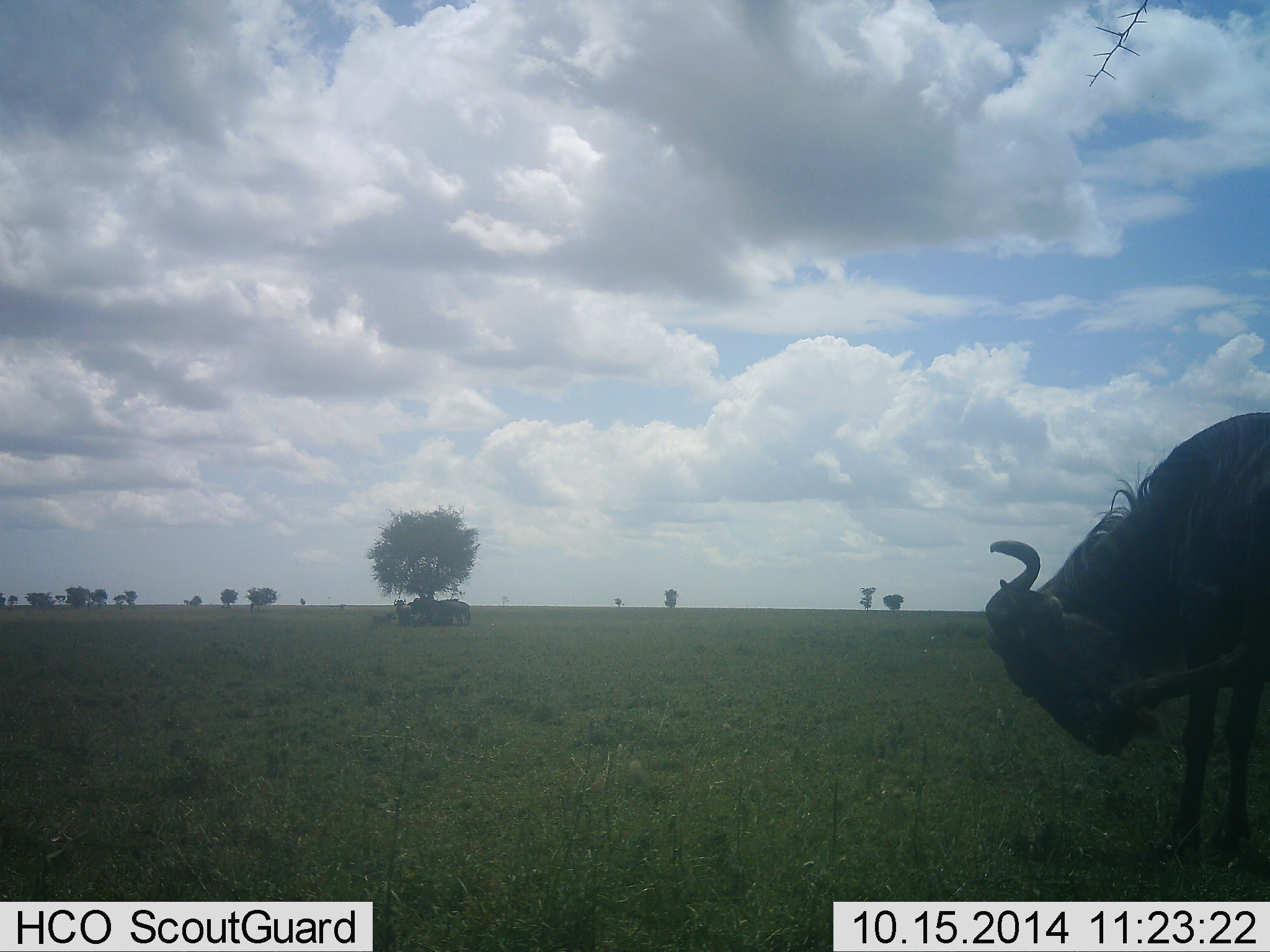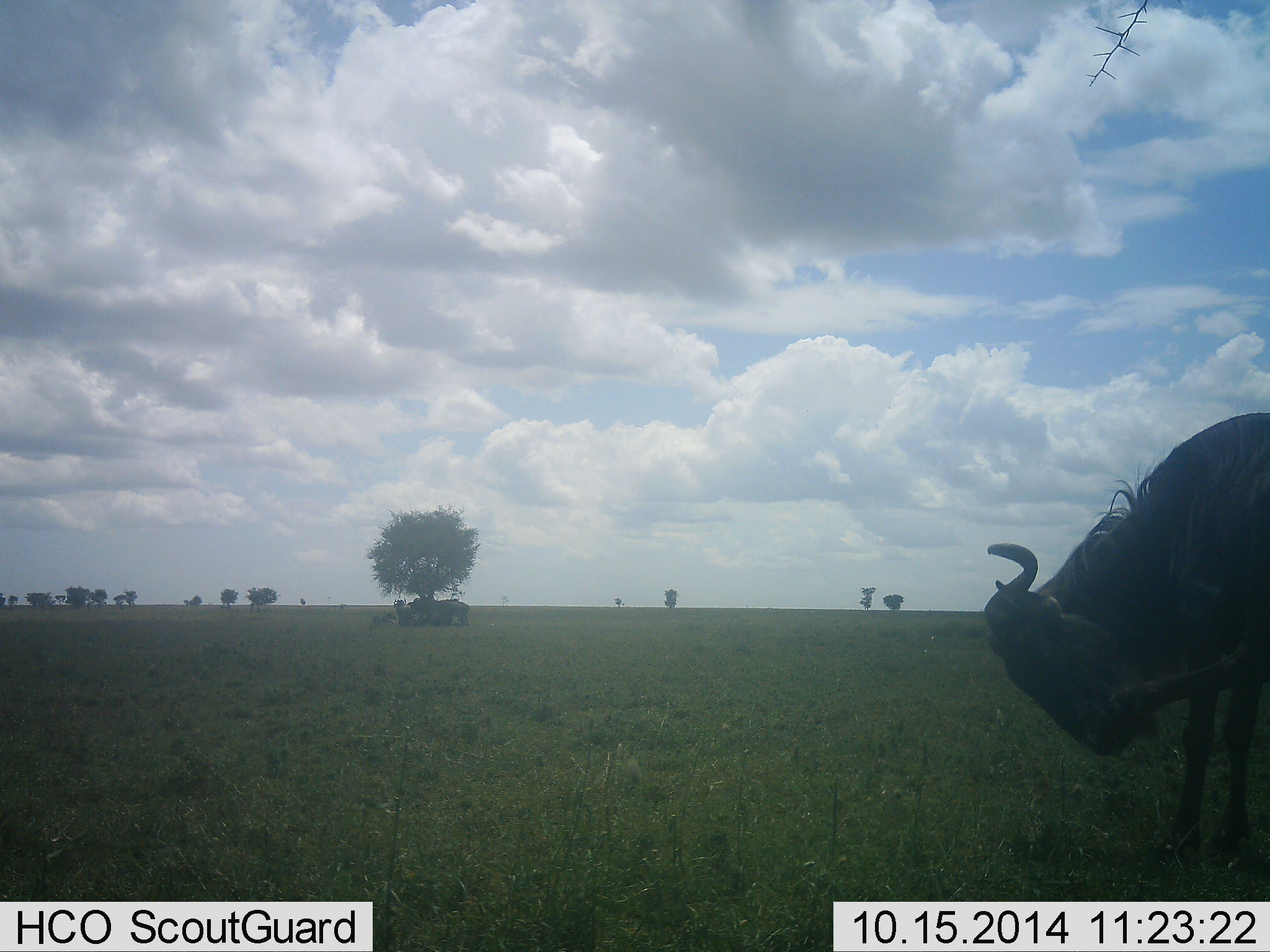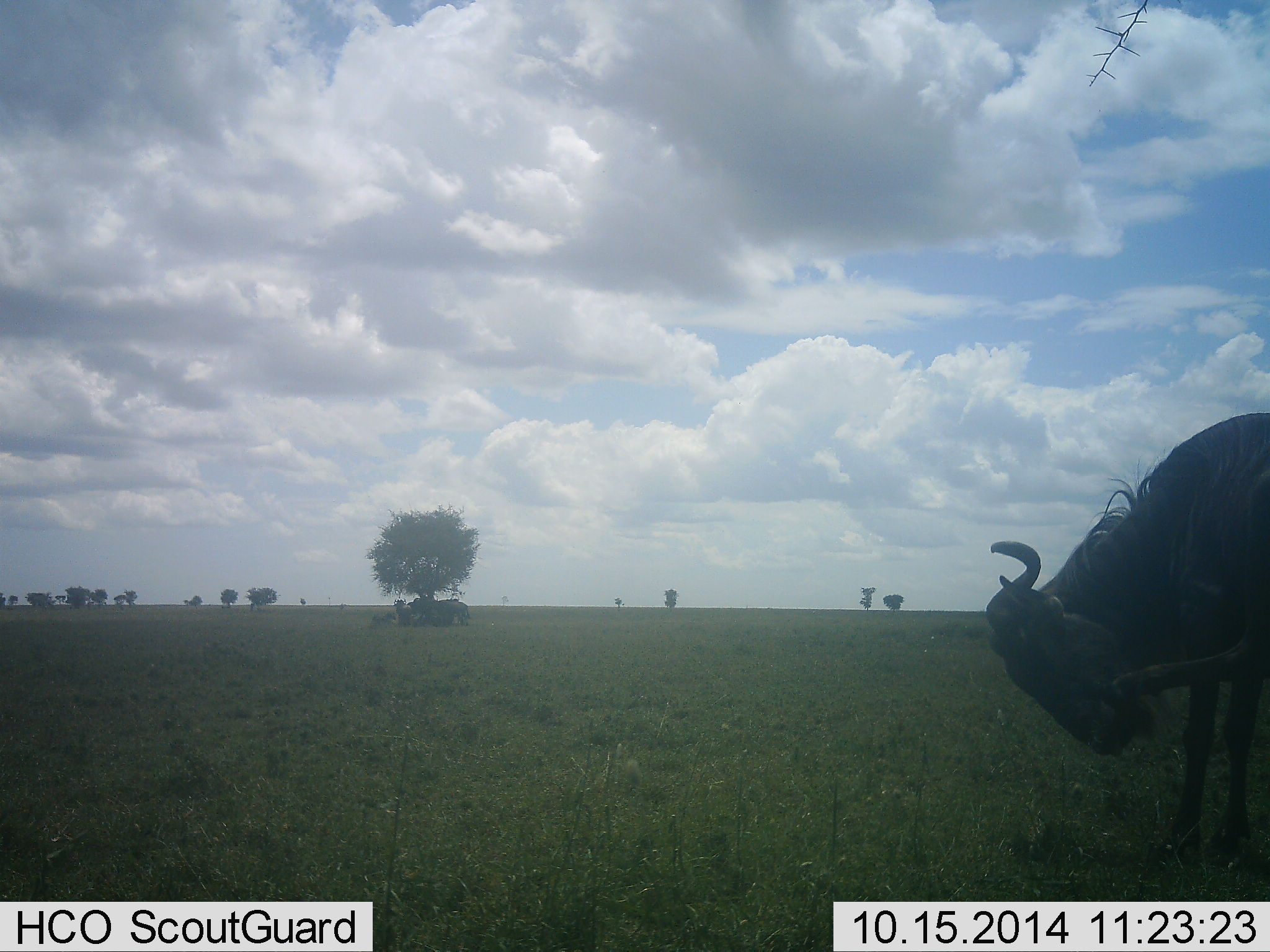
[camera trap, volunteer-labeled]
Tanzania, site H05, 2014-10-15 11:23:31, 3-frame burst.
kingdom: Animalia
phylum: Chordata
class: Mammalia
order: Artiodactyla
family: Bovidae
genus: Connochaetes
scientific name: Connochaetes taurinus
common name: blue wildebeest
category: wildebeest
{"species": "wildebeest (blue wildebeest) (Connochaetes taurinus)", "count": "1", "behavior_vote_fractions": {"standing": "80%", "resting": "10%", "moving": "0%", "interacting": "20%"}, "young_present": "10%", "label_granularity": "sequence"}